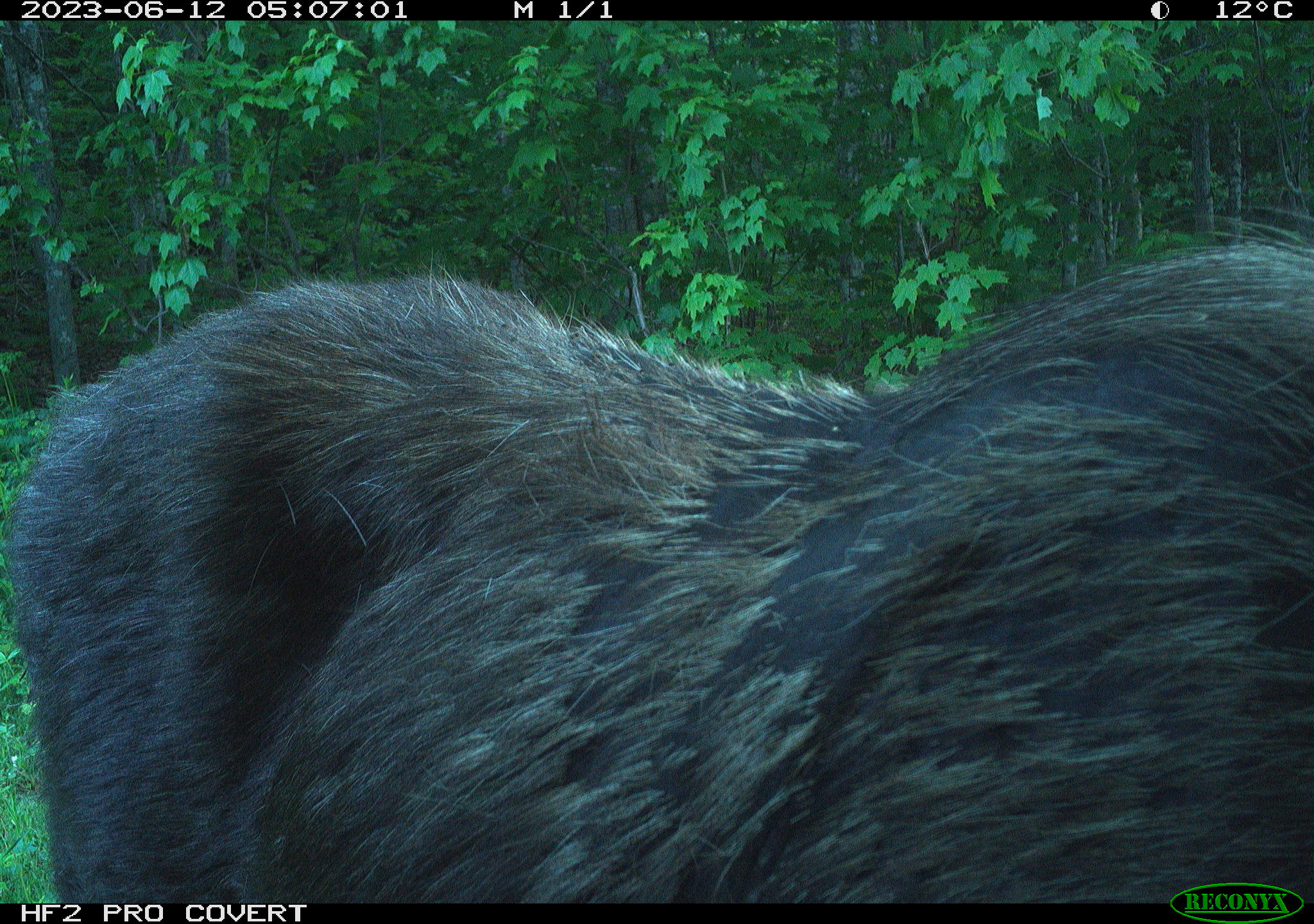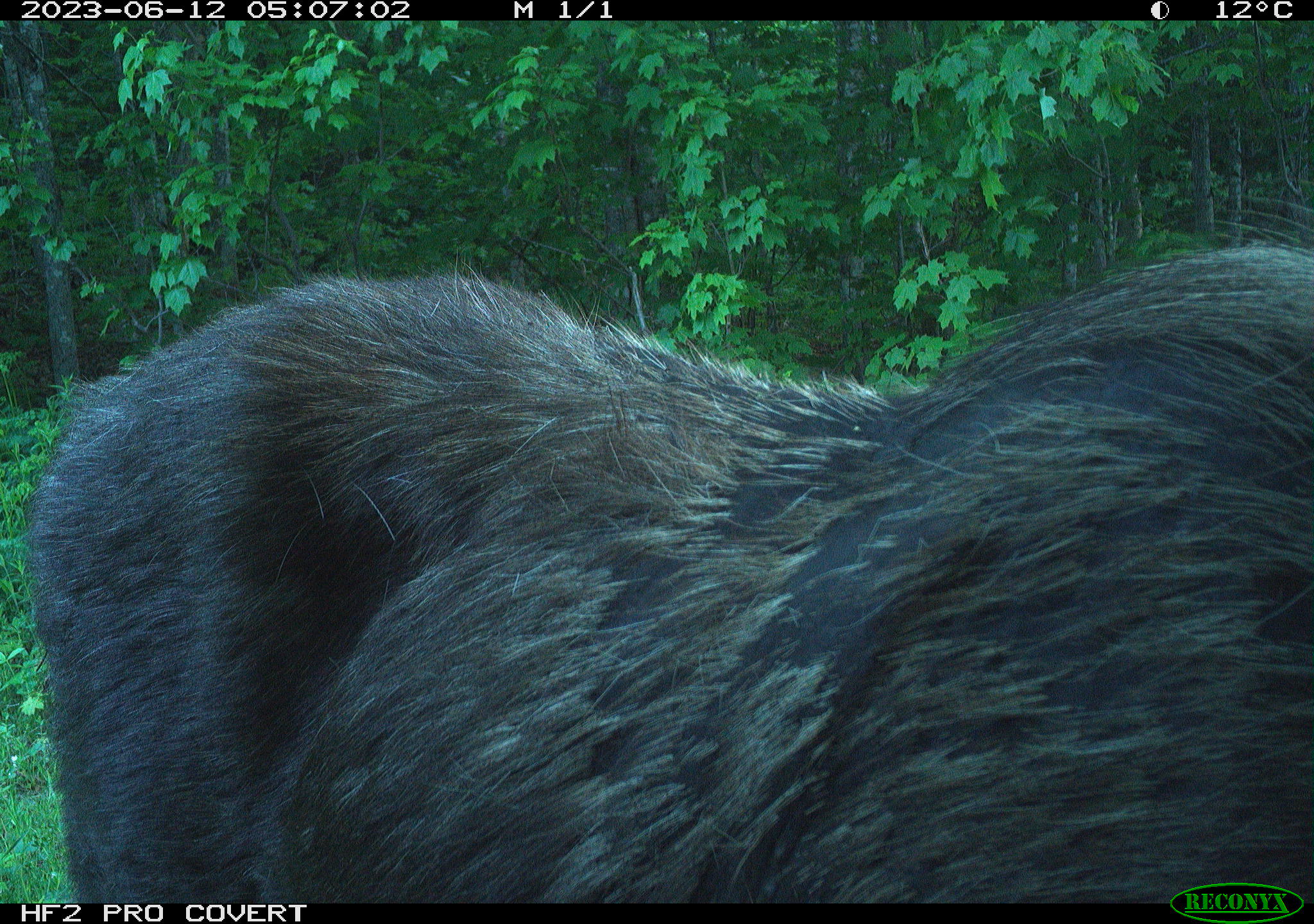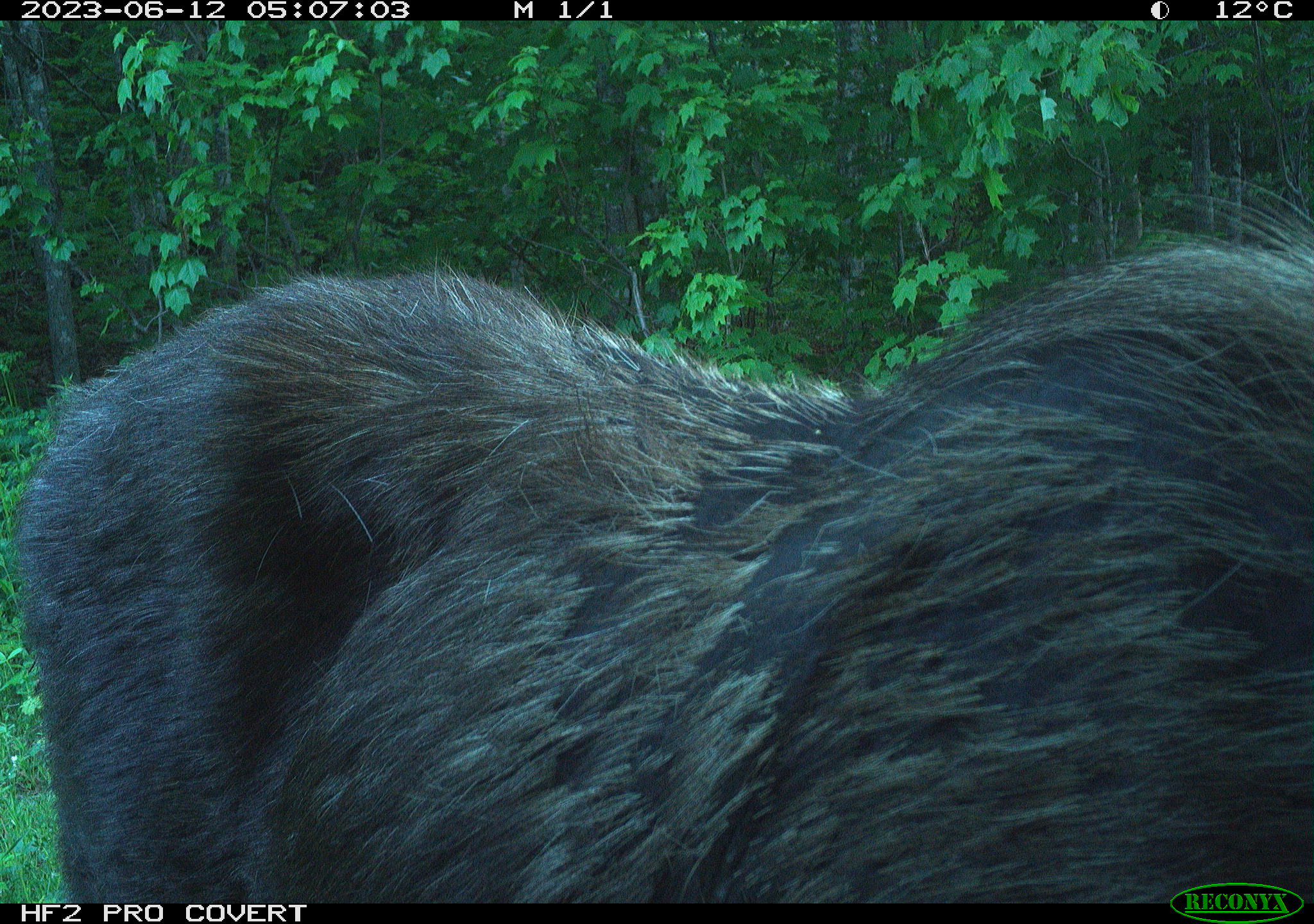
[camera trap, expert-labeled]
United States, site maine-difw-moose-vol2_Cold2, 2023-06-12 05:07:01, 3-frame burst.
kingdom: Animalia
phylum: Chordata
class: Mammalia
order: Artiodactyla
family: Cervidae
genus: Alces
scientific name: Alces alces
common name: moose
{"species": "moose (Alces alces)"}